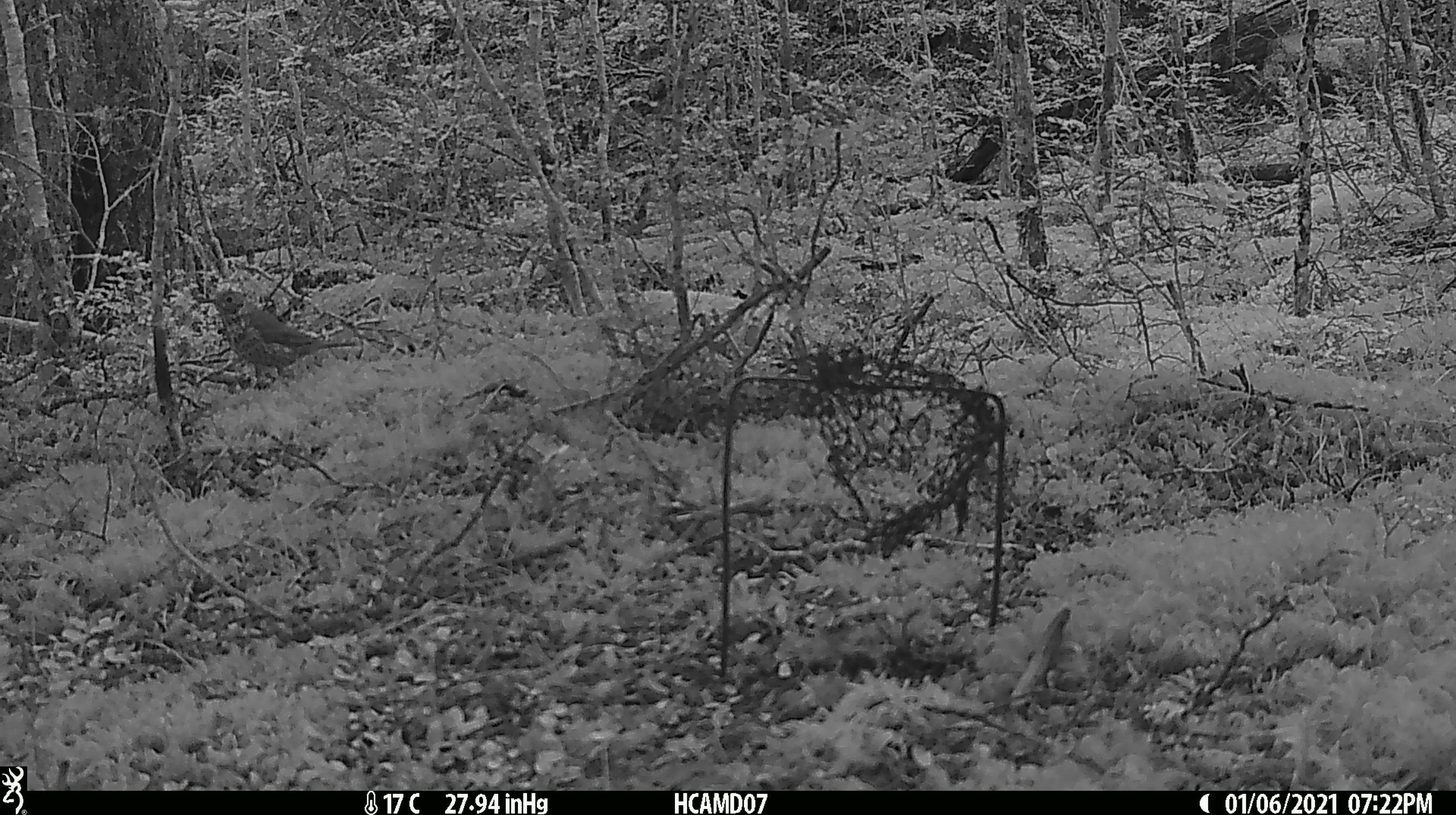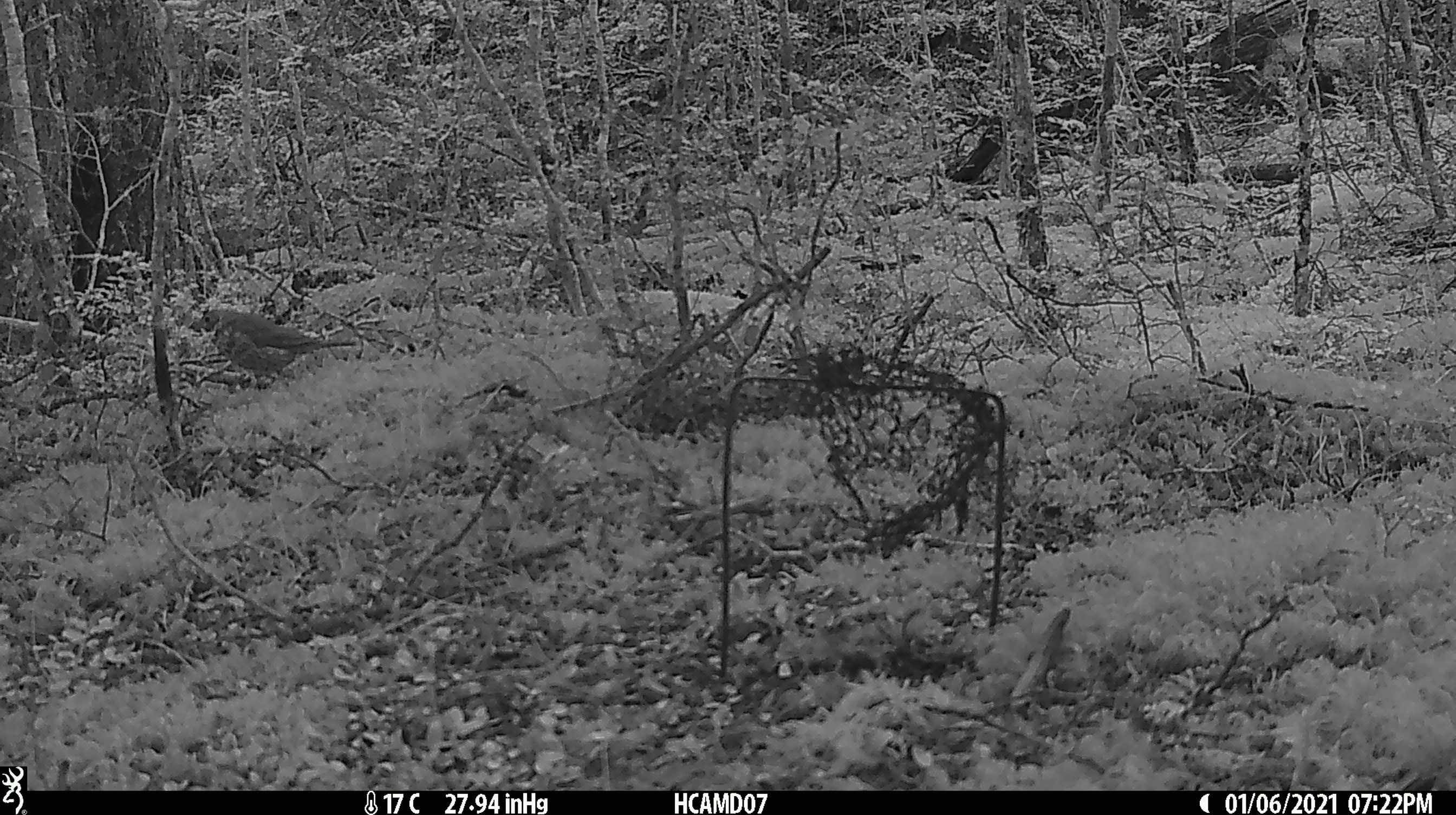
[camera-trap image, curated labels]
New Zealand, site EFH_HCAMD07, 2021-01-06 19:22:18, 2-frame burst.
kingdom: Animalia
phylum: Chordata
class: Aves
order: Passeriformes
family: Turdidae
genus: Turdus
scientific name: Turdus philomelos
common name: song thrush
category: thrush